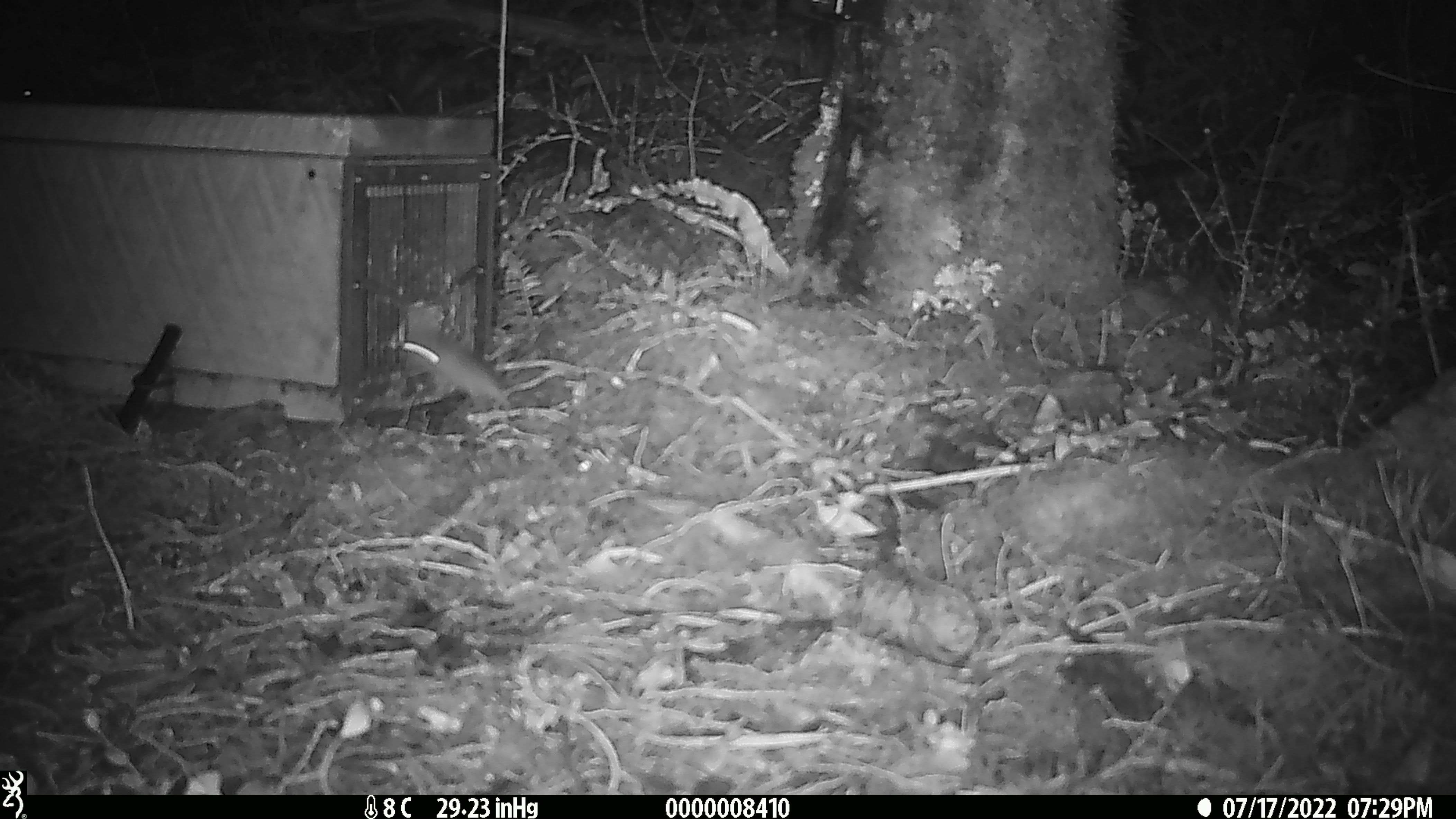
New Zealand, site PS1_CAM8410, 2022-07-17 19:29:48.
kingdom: Animalia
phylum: Chordata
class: Mammalia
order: Rodentia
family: Muridae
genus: Mus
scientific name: Mus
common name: mouse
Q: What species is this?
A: Mouse (Mus).